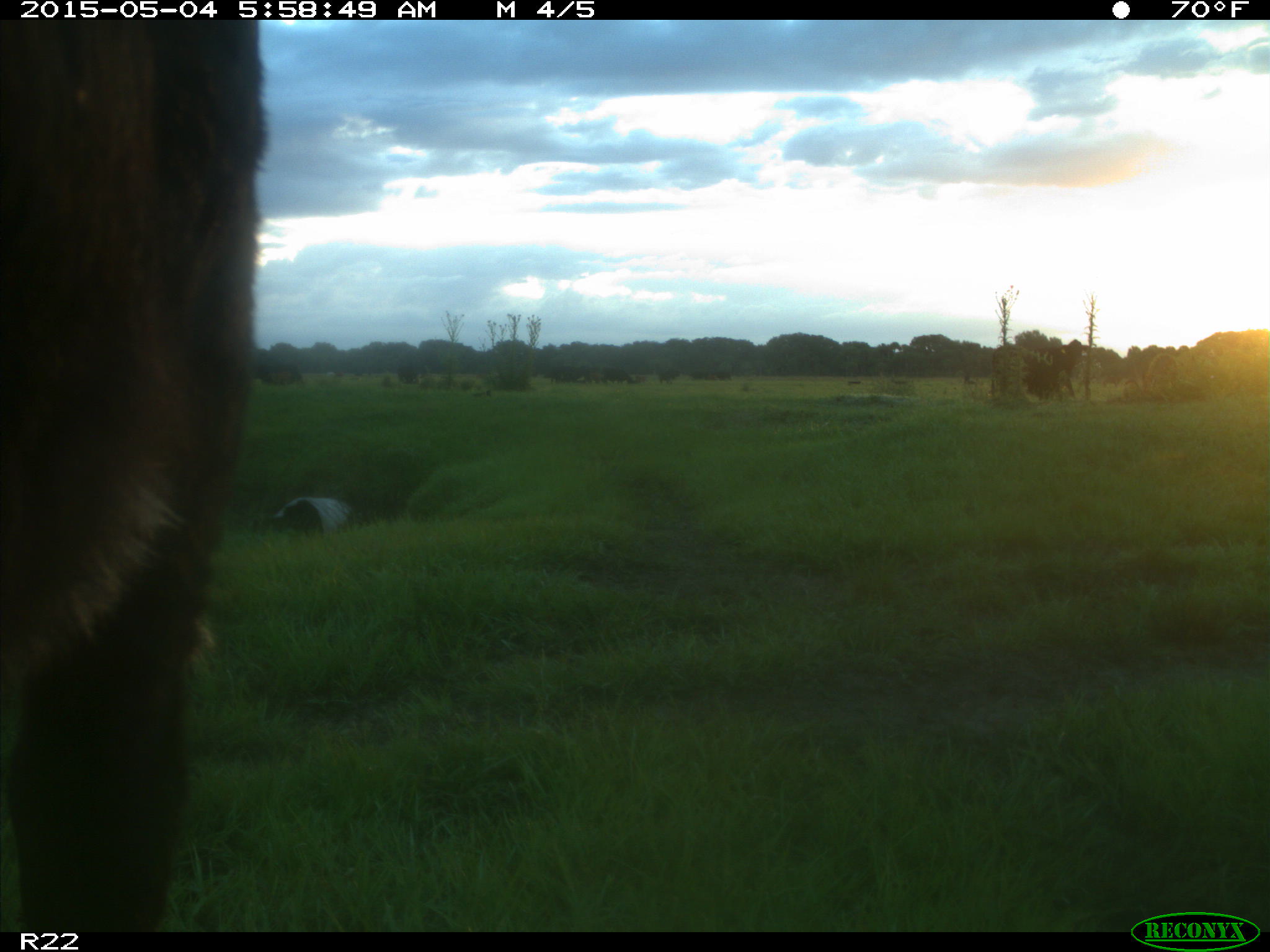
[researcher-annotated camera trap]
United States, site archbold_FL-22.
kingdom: Animalia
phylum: Chordata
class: Mammalia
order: Artiodactyla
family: Bovidae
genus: Bos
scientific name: Bos taurus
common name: domestic cow